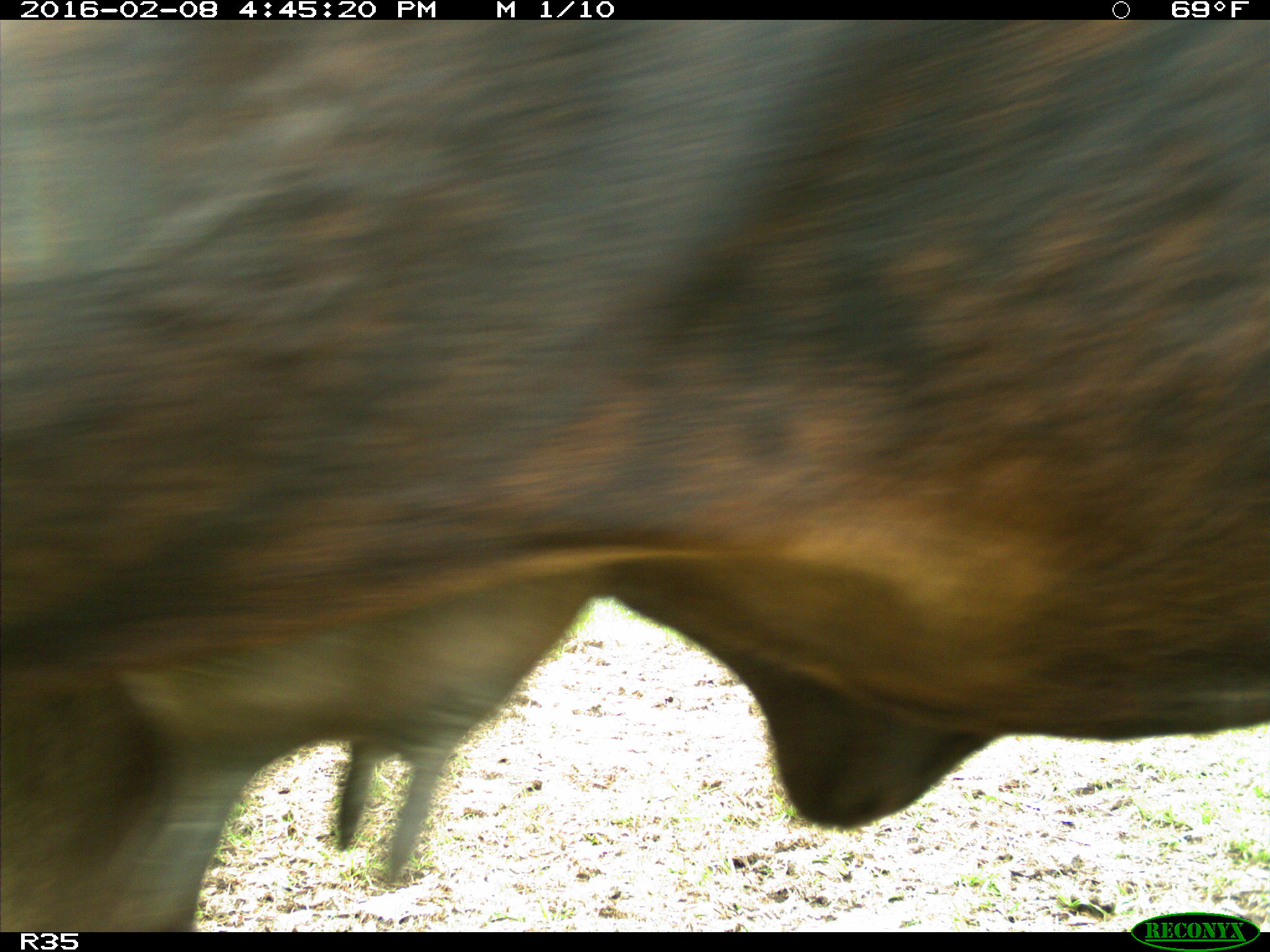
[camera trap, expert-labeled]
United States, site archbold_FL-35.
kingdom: Animalia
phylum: Chordata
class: Mammalia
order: Artiodactyla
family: Bovidae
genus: Bos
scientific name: Bos taurus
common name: domestic cow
Bos taurus (domestic cow).